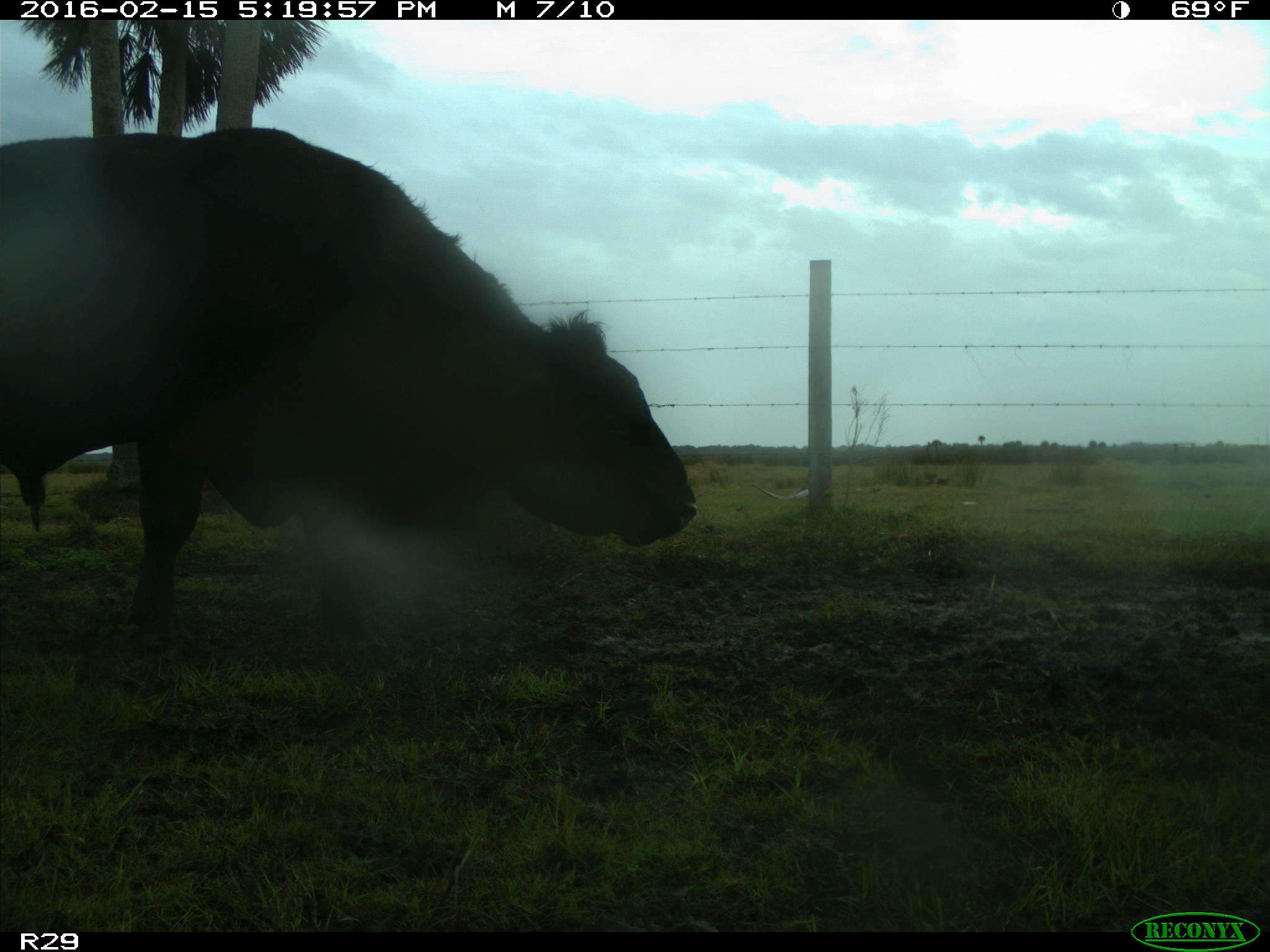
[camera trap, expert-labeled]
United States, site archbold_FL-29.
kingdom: Animalia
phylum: Chordata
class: Mammalia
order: Artiodactyla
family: Bovidae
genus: Bos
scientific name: Bos taurus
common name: domestic cow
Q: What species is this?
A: Bos taurus (domestic cow).